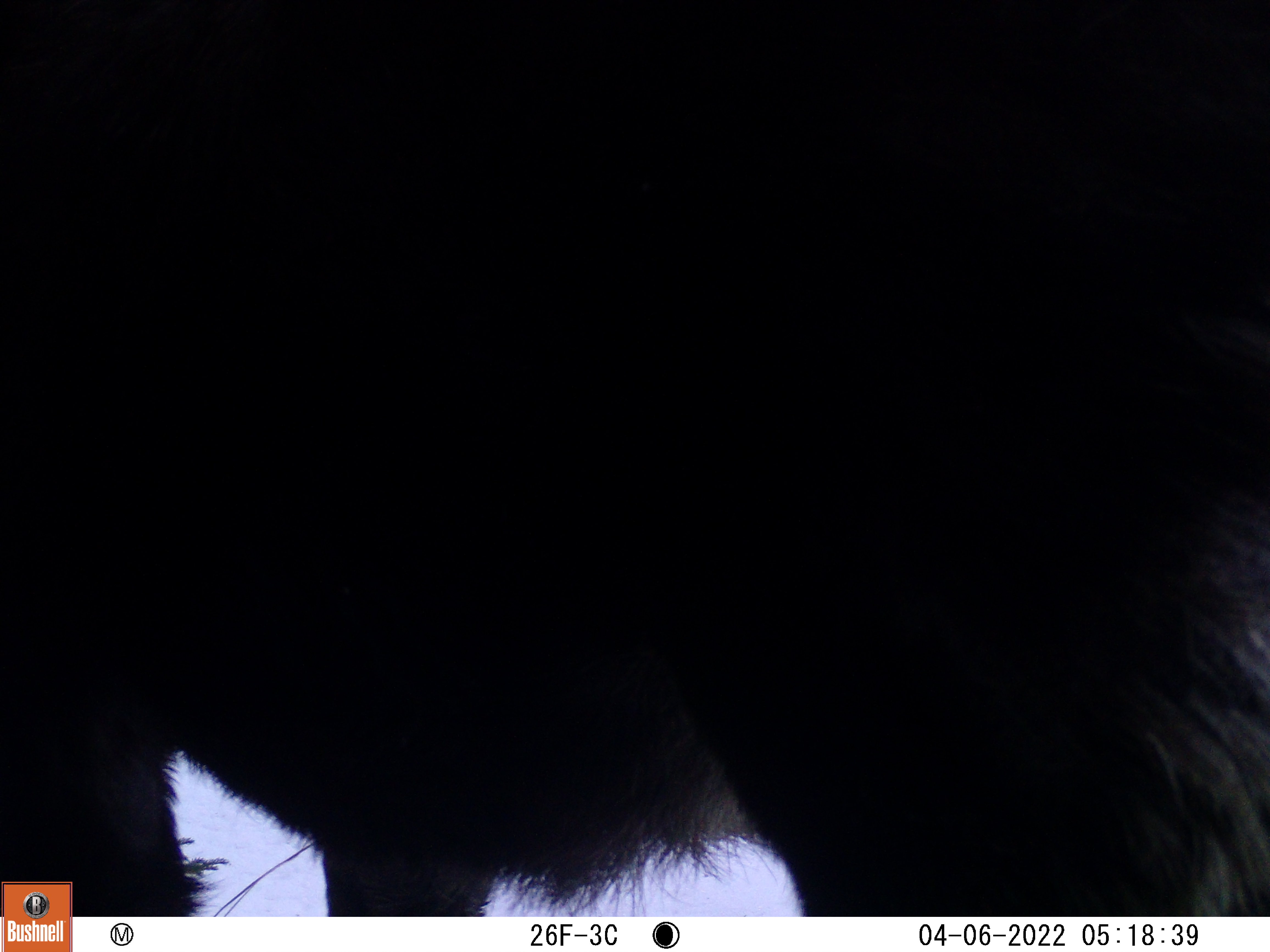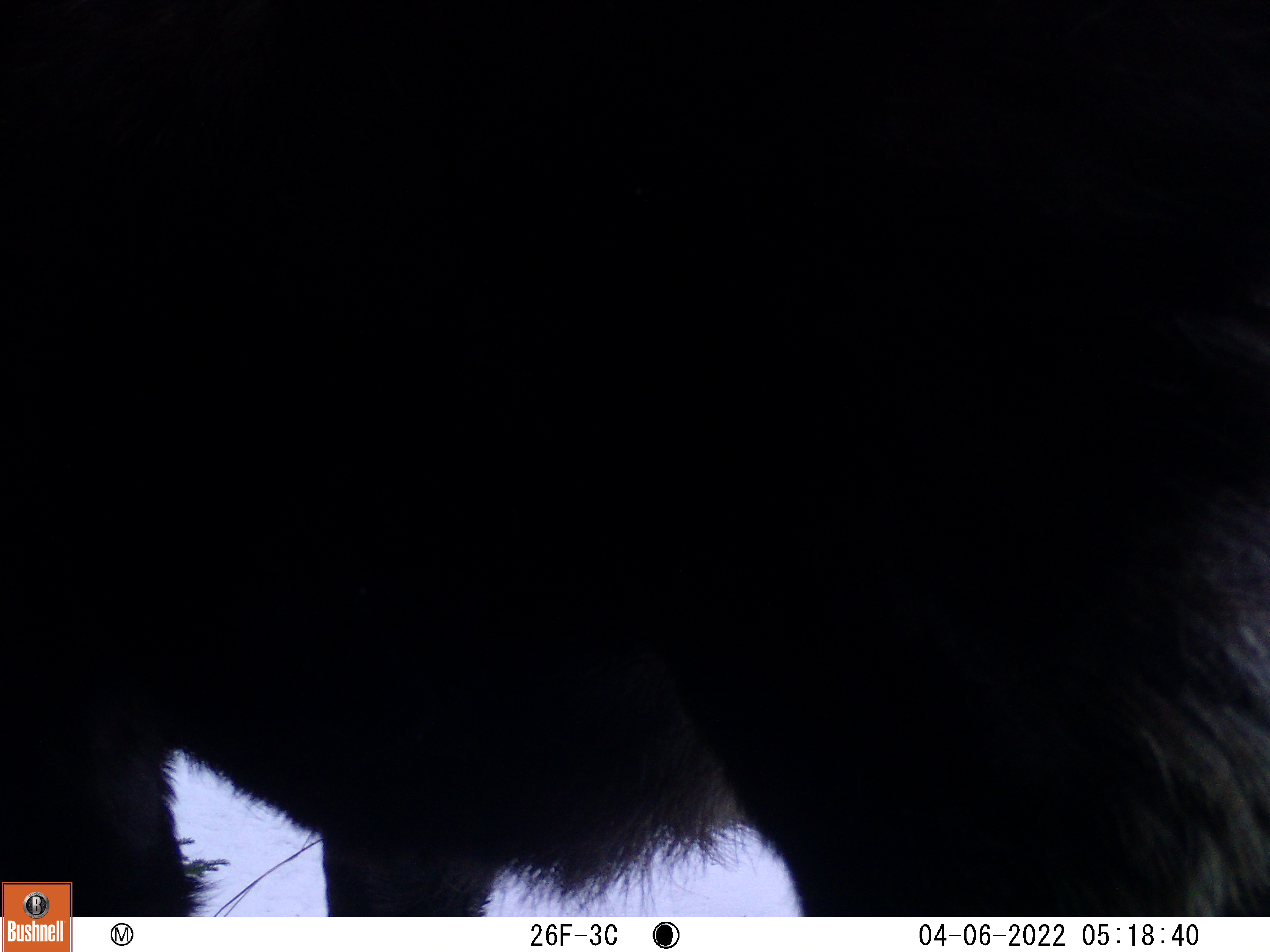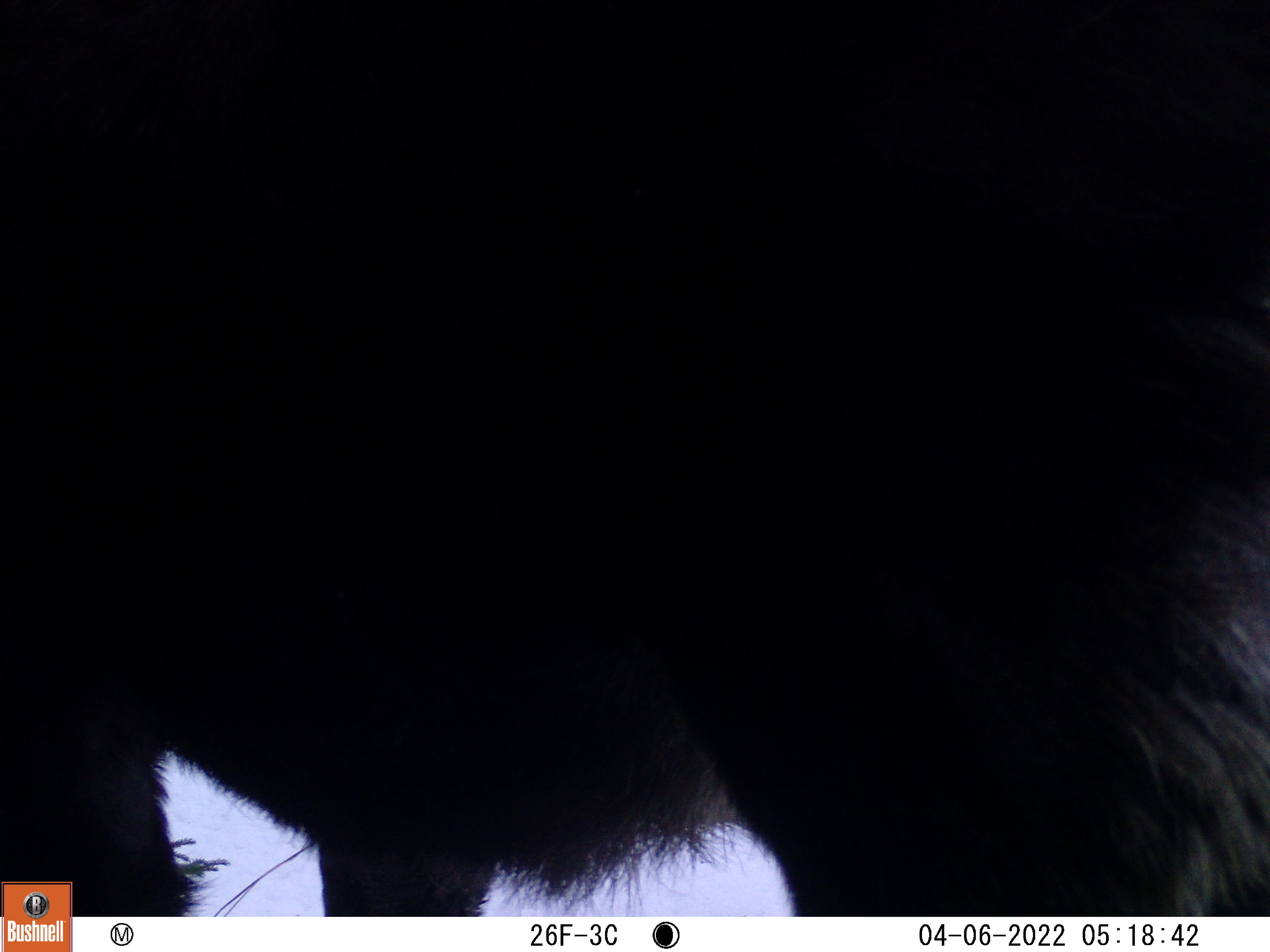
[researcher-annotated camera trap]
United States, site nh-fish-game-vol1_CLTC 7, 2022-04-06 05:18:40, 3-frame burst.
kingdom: Animalia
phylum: Chordata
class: Mammalia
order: Artiodactyla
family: Cervidae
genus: Alces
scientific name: Alces alces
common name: moose